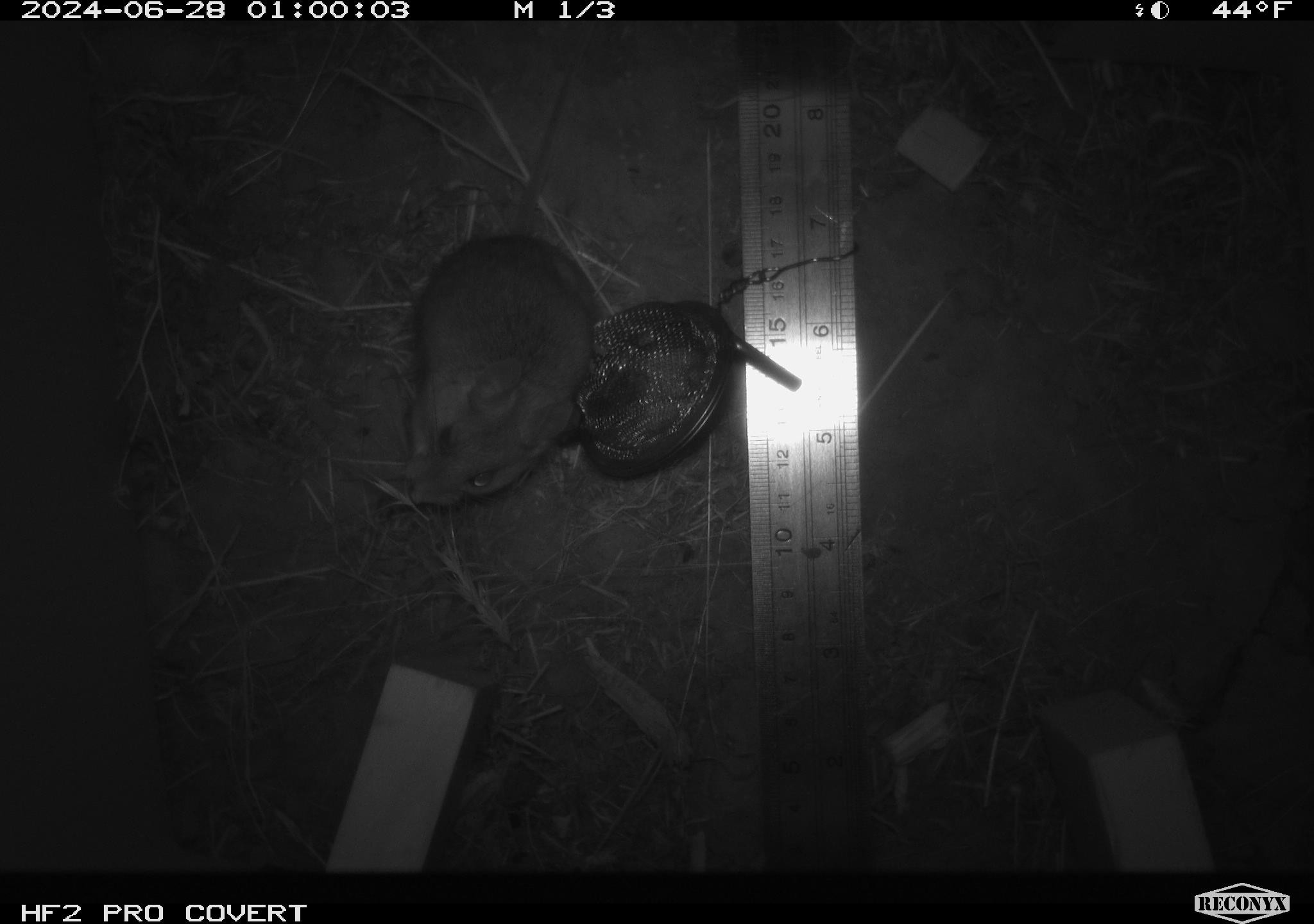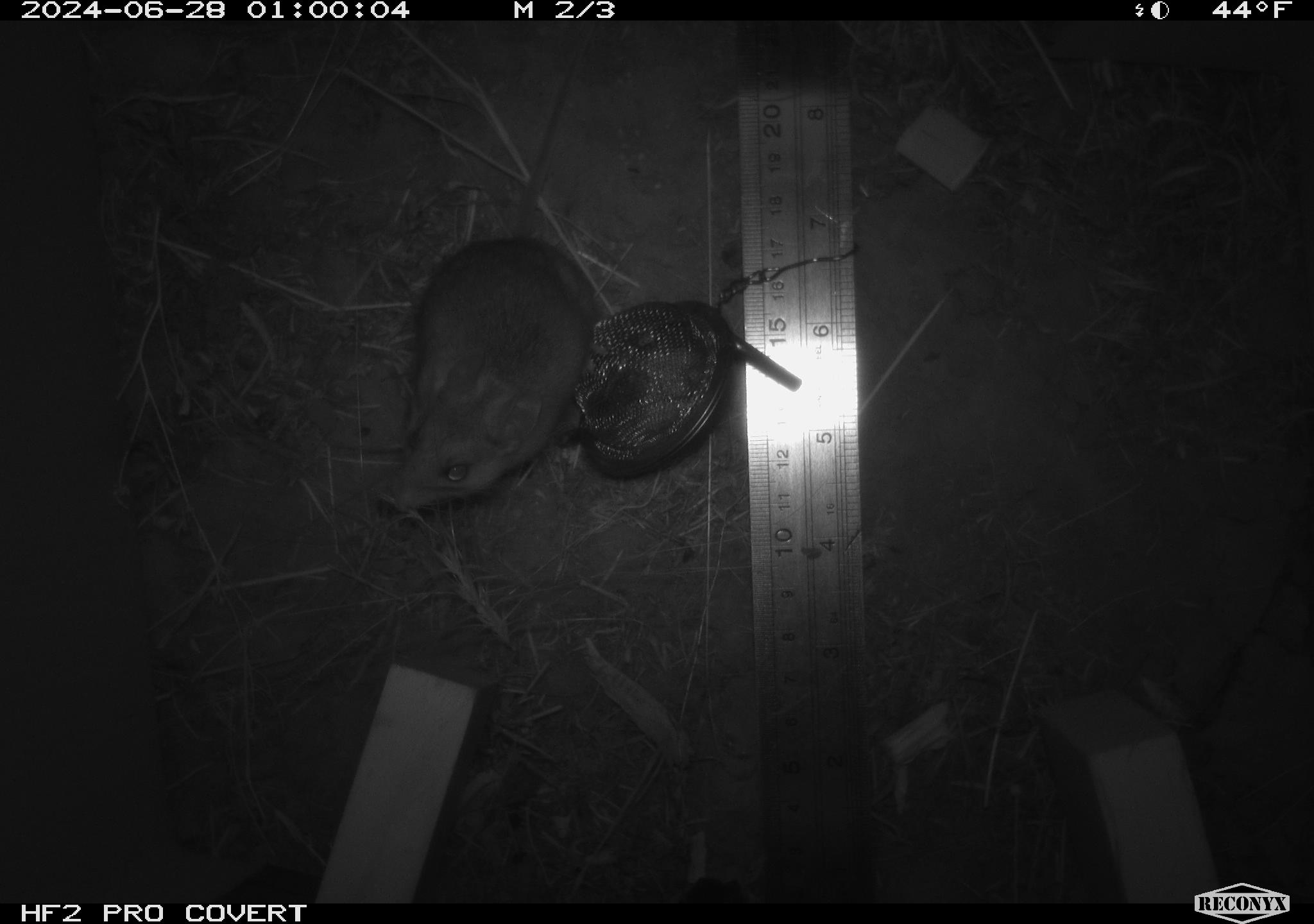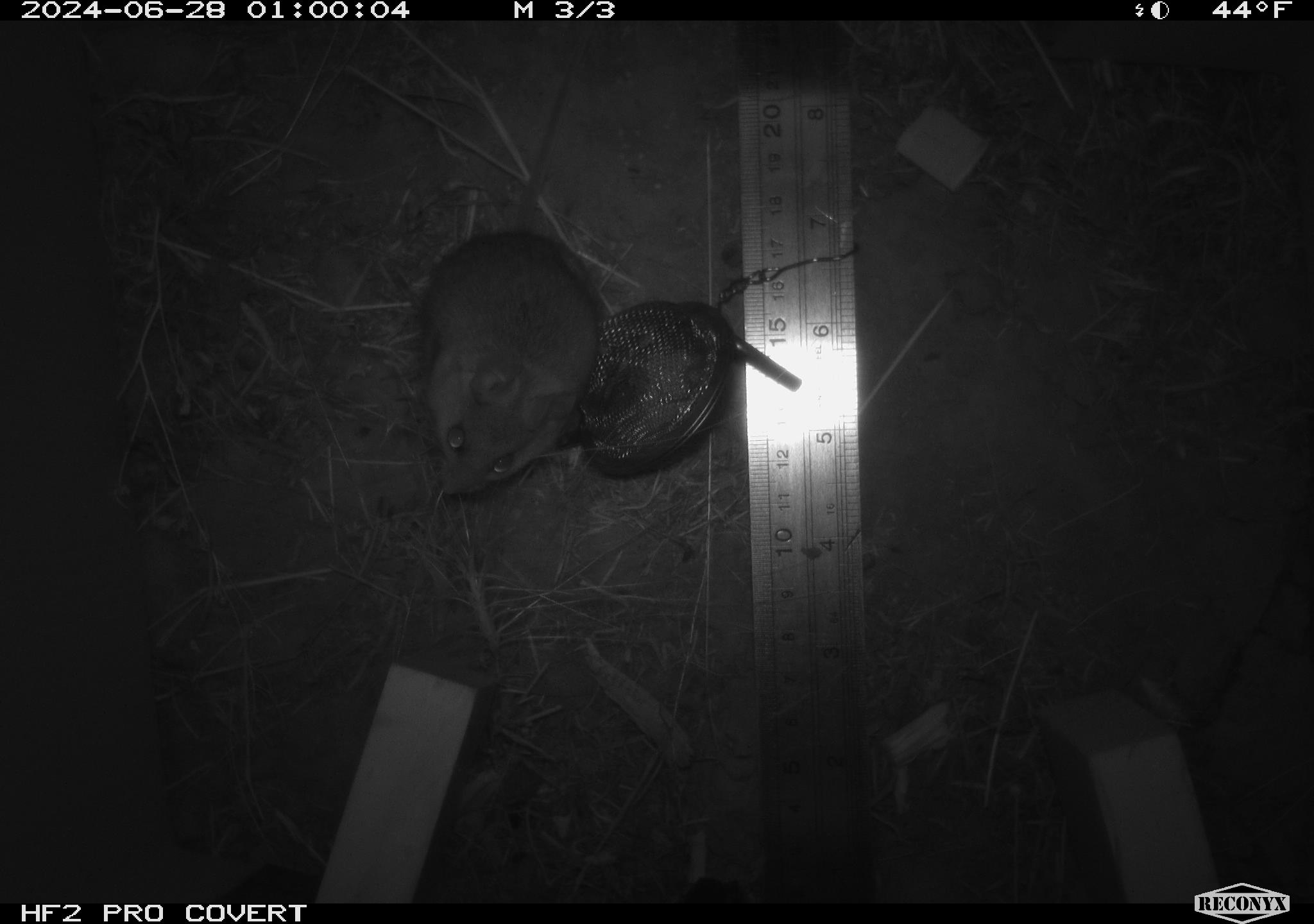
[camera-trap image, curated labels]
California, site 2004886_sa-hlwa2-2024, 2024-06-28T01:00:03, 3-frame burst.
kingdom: Animalia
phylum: Chordata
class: Mammalia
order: Rodentia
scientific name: Rodentia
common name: mouse species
Mouse species (Rodentia).